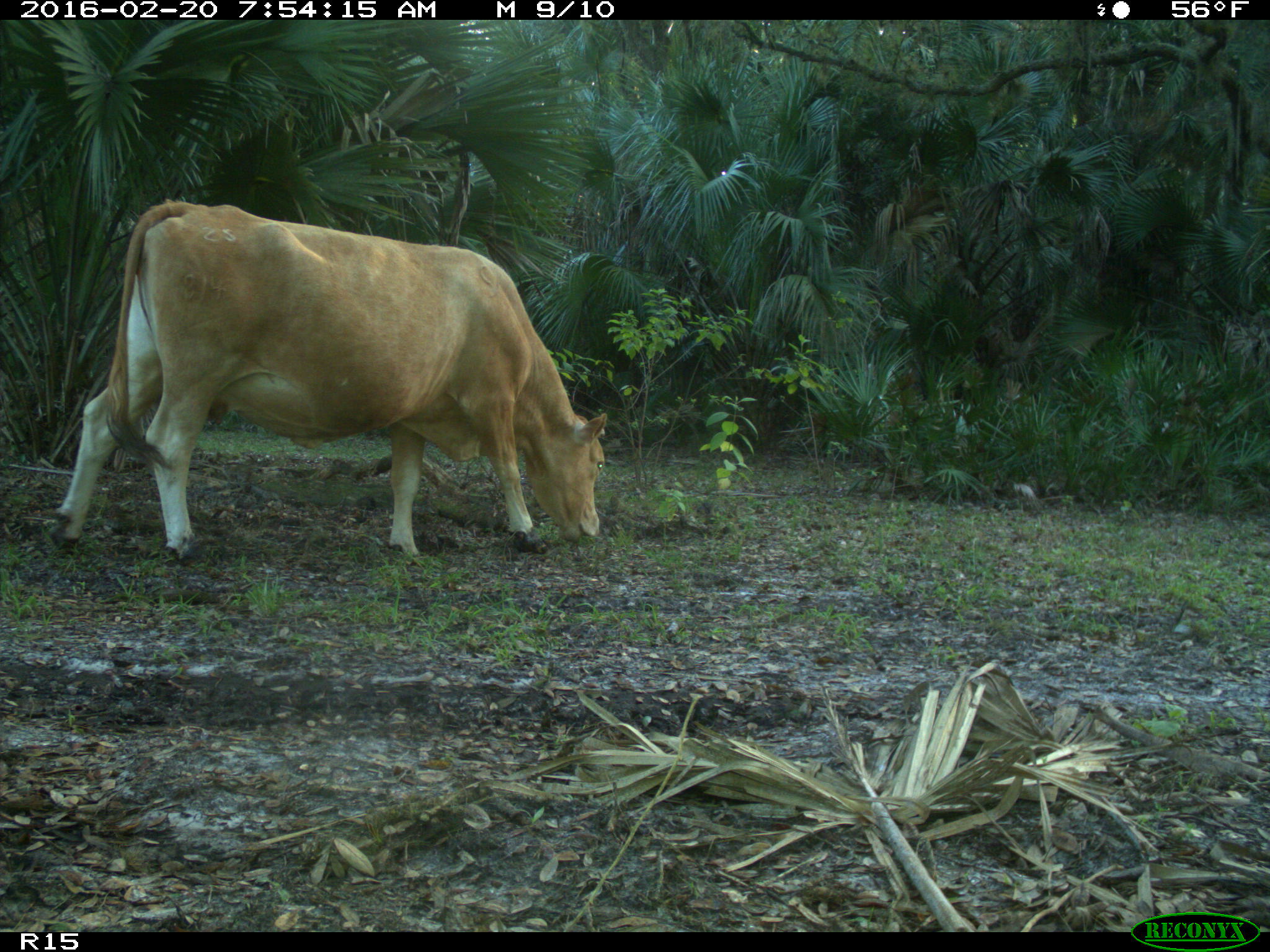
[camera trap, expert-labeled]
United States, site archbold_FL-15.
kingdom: Animalia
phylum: Chordata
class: Mammalia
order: Artiodactyla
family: Bovidae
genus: Bos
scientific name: Bos taurus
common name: domestic cow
Bos taurus (domestic cow).